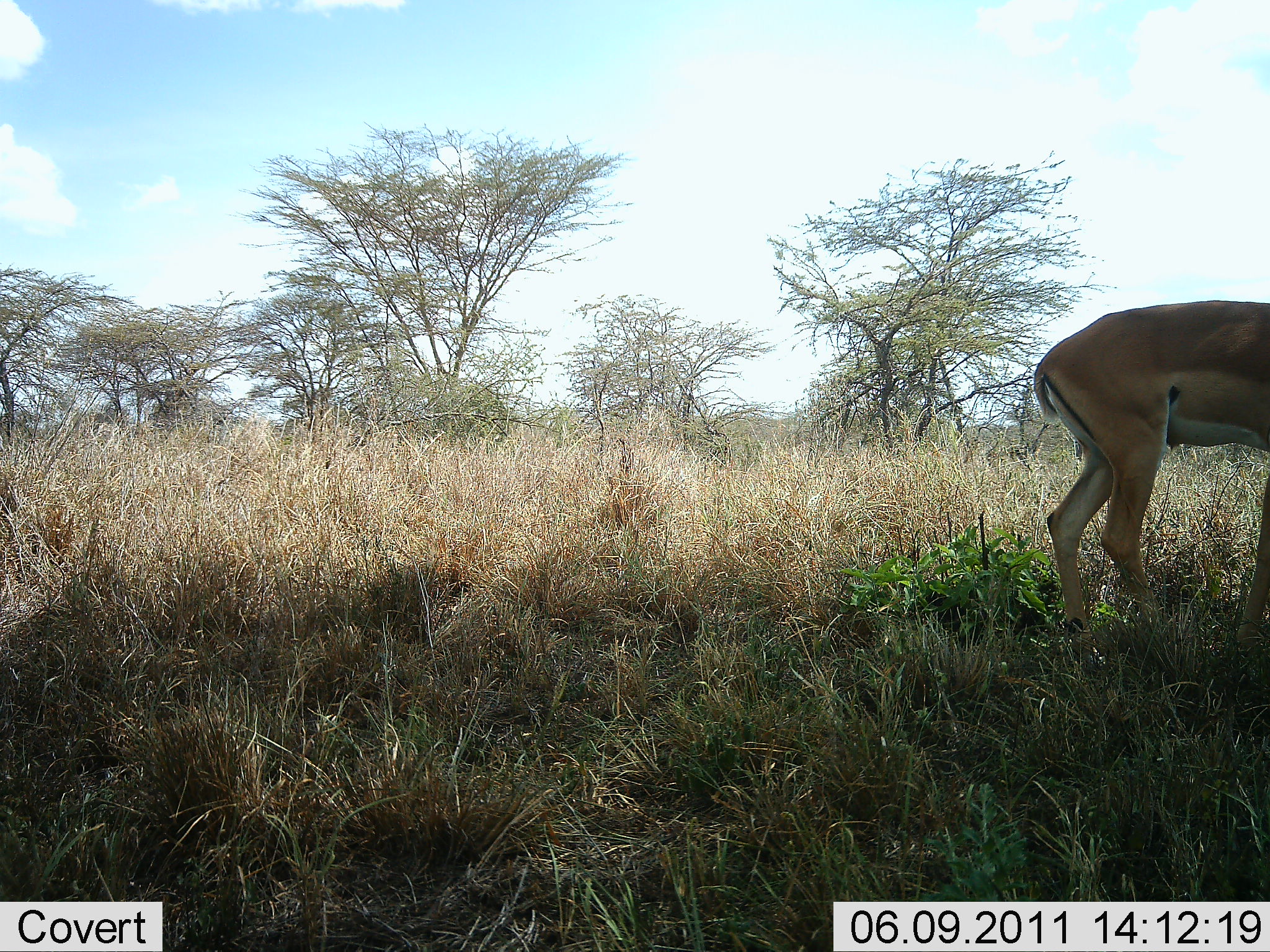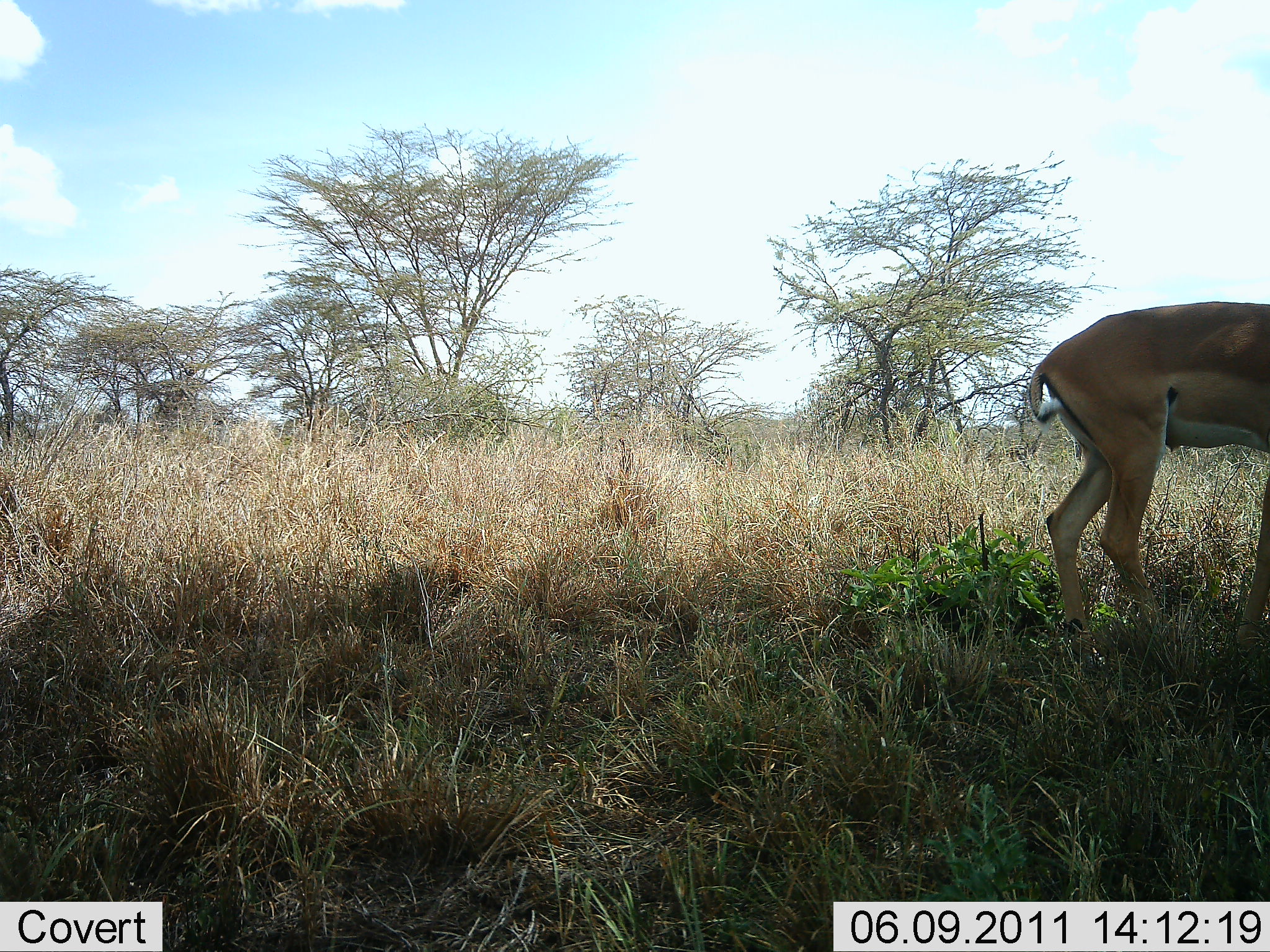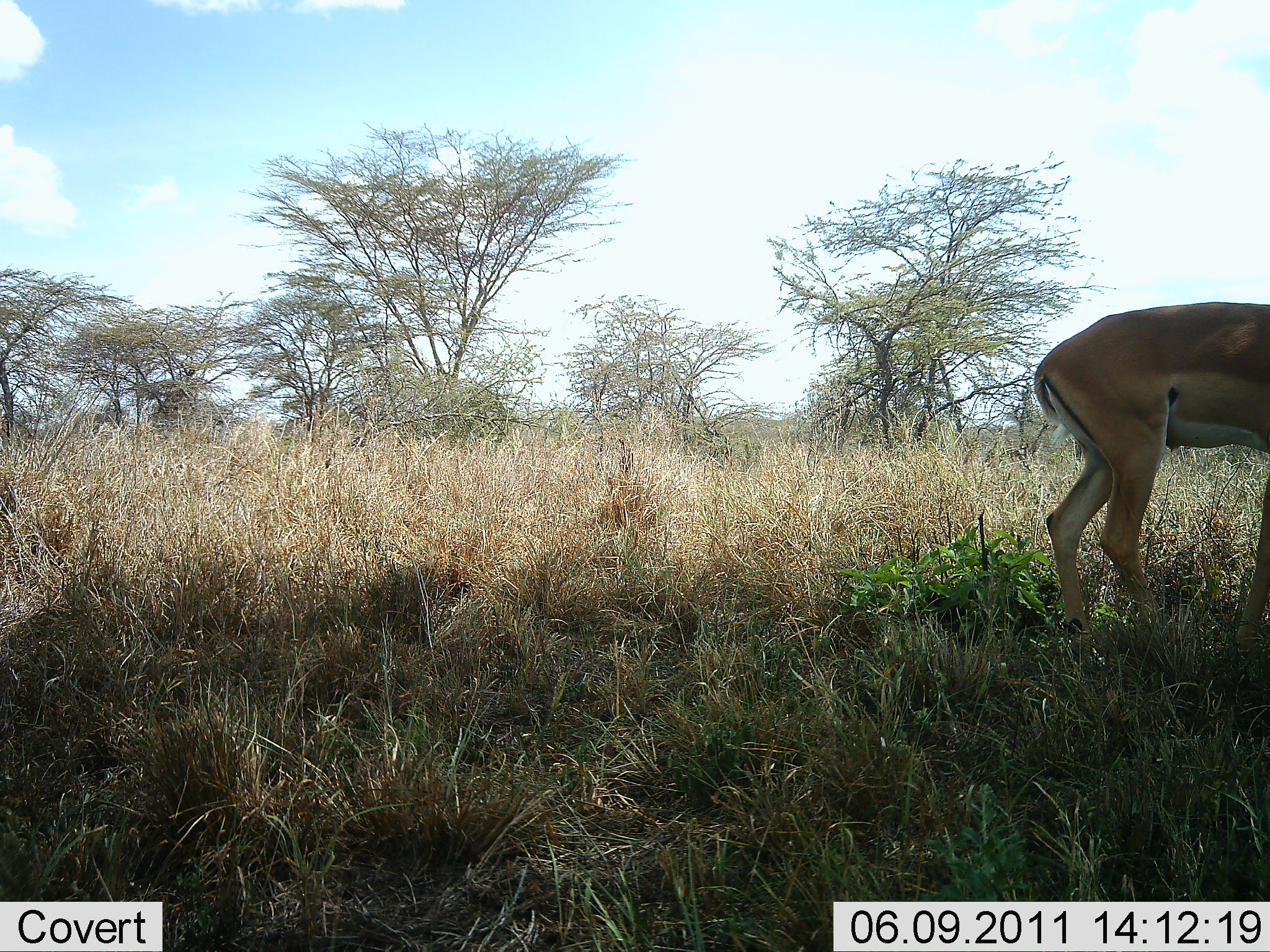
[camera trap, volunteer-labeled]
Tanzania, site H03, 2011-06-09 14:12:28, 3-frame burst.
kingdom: Animalia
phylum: Chordata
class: Mammalia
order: Artiodactyla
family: Bovidae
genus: Nanger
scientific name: Nanger granti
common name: grant's gazelle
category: gazellegrants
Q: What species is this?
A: Gazellegrants (grant's gazelle) (Nanger granti).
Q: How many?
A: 1.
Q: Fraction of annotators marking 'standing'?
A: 91%.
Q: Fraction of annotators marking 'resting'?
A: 0%.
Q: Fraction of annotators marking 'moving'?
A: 9%.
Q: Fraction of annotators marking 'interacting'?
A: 0%.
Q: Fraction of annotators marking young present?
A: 0%.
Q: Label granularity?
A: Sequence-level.